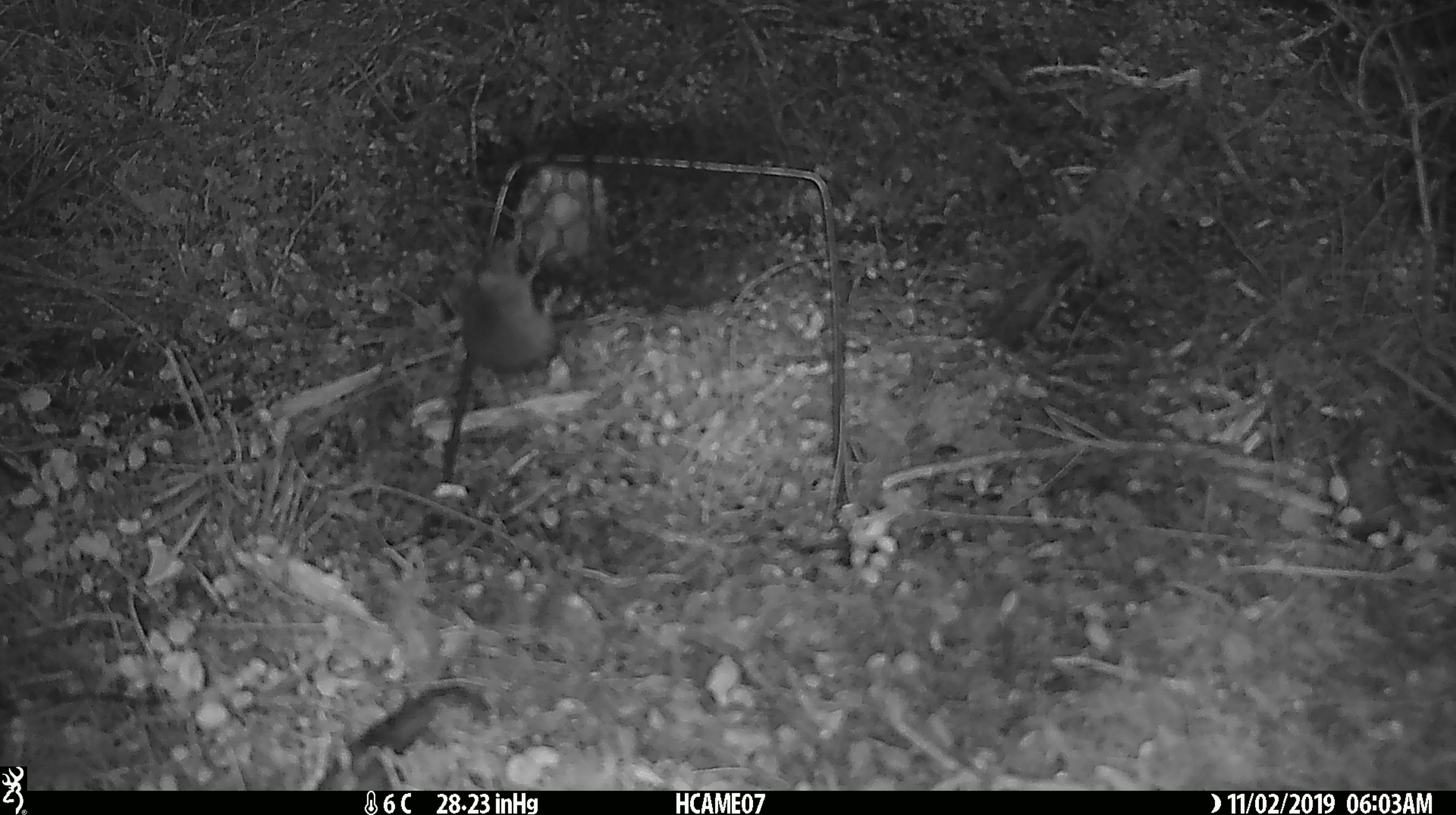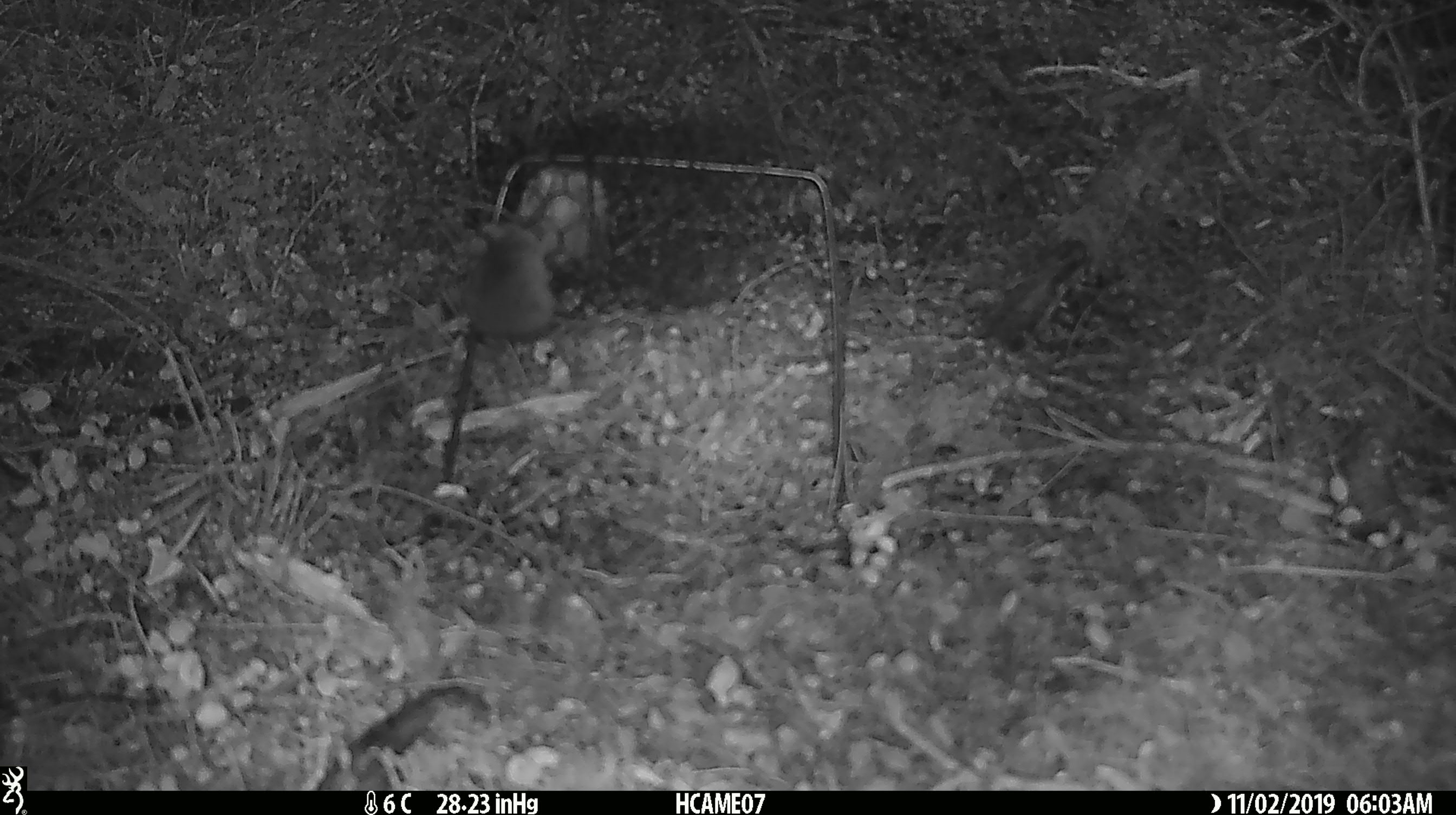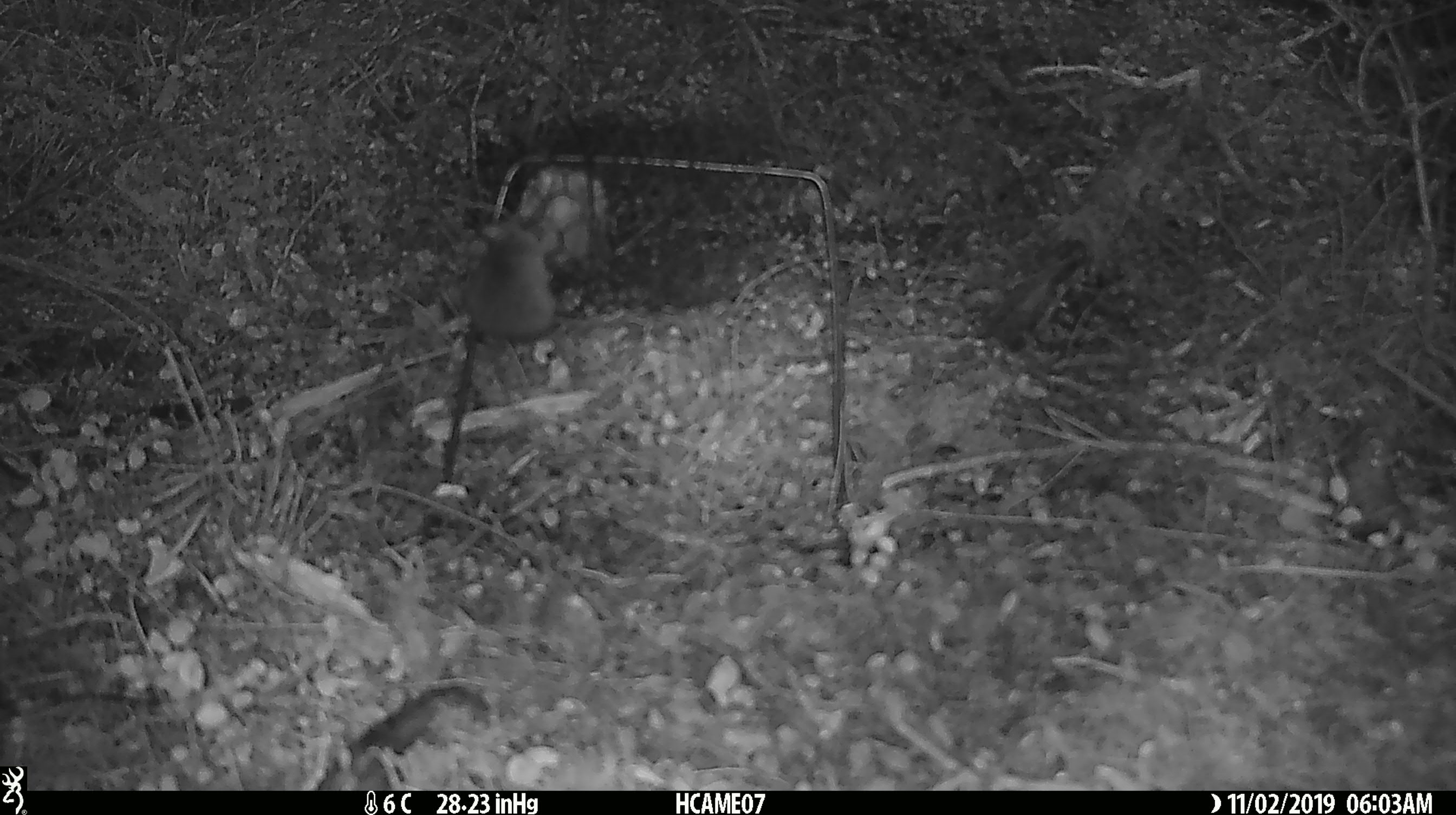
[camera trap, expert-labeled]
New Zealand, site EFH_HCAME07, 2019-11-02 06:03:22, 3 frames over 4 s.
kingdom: Animalia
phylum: Chordata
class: Mammalia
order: Rodentia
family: Muridae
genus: Mus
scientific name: Mus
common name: mouse